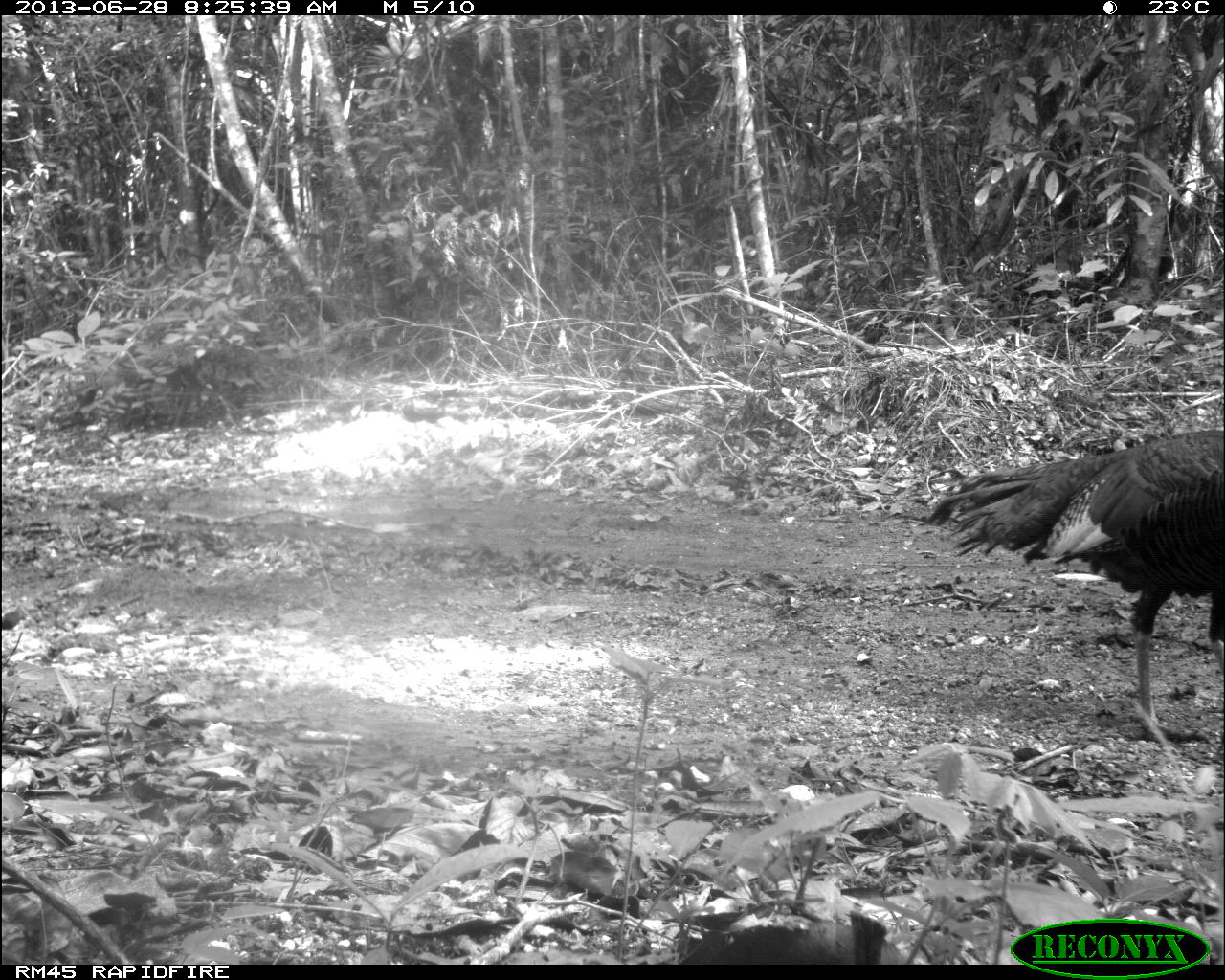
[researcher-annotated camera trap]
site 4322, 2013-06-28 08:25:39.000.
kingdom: Animalia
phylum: Chordata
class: Aves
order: Galliformes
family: Phasianidae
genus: Meleagris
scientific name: Meleagris ocellata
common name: ocellated turkey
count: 1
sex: male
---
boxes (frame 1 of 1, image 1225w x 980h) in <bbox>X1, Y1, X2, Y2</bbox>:
meleagris ocellata: <bbox>924, 428, 1225, 740</bbox>